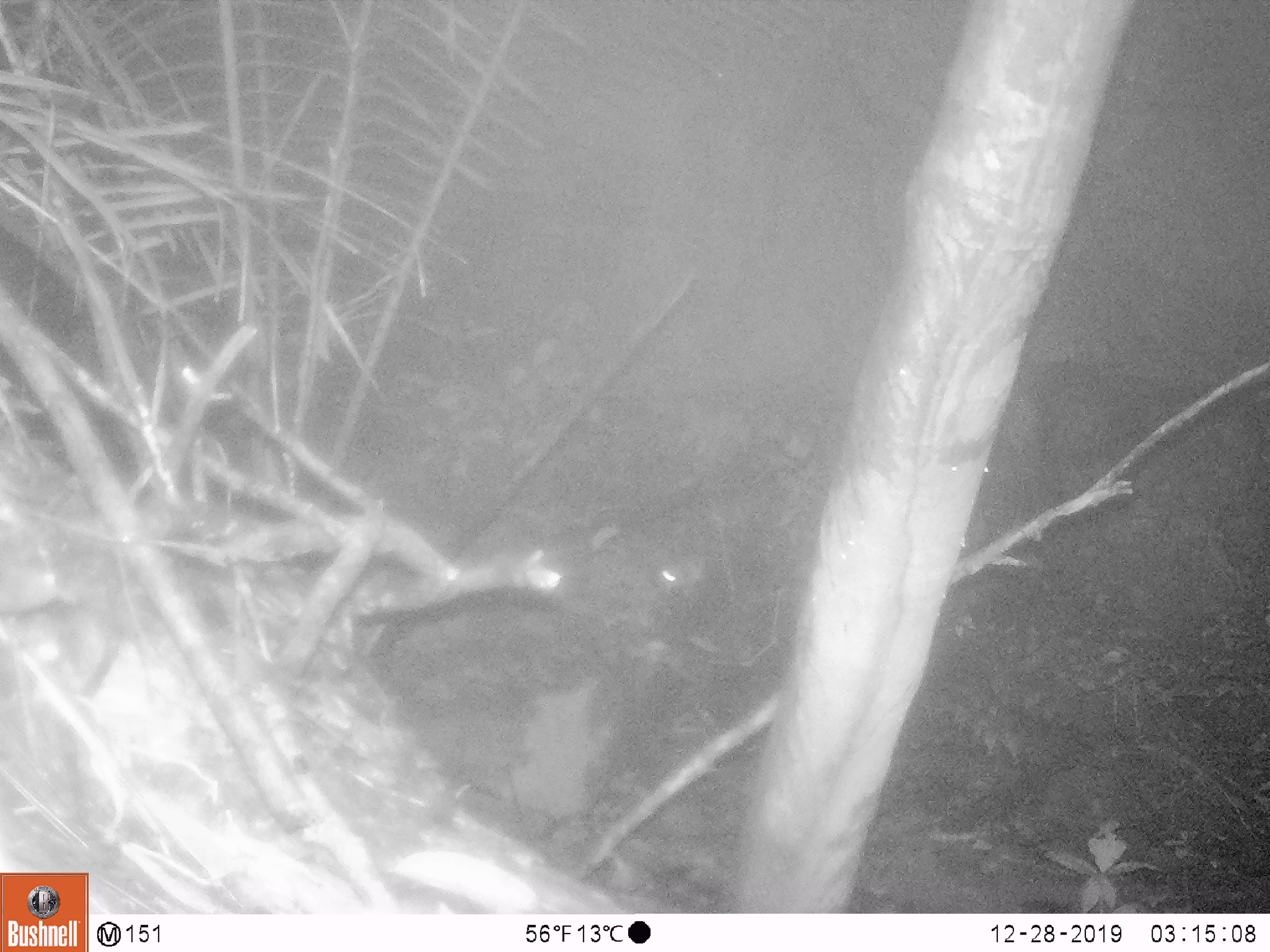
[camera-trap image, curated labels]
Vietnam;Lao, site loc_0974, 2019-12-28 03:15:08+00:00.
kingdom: Animalia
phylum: Chordata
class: Mammalia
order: Rodentia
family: Muridae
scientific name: Muridae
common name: old-world mice and rats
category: unidentified murid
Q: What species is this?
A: Unidentified murid (old-world mice and rats) (Muridae).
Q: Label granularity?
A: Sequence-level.